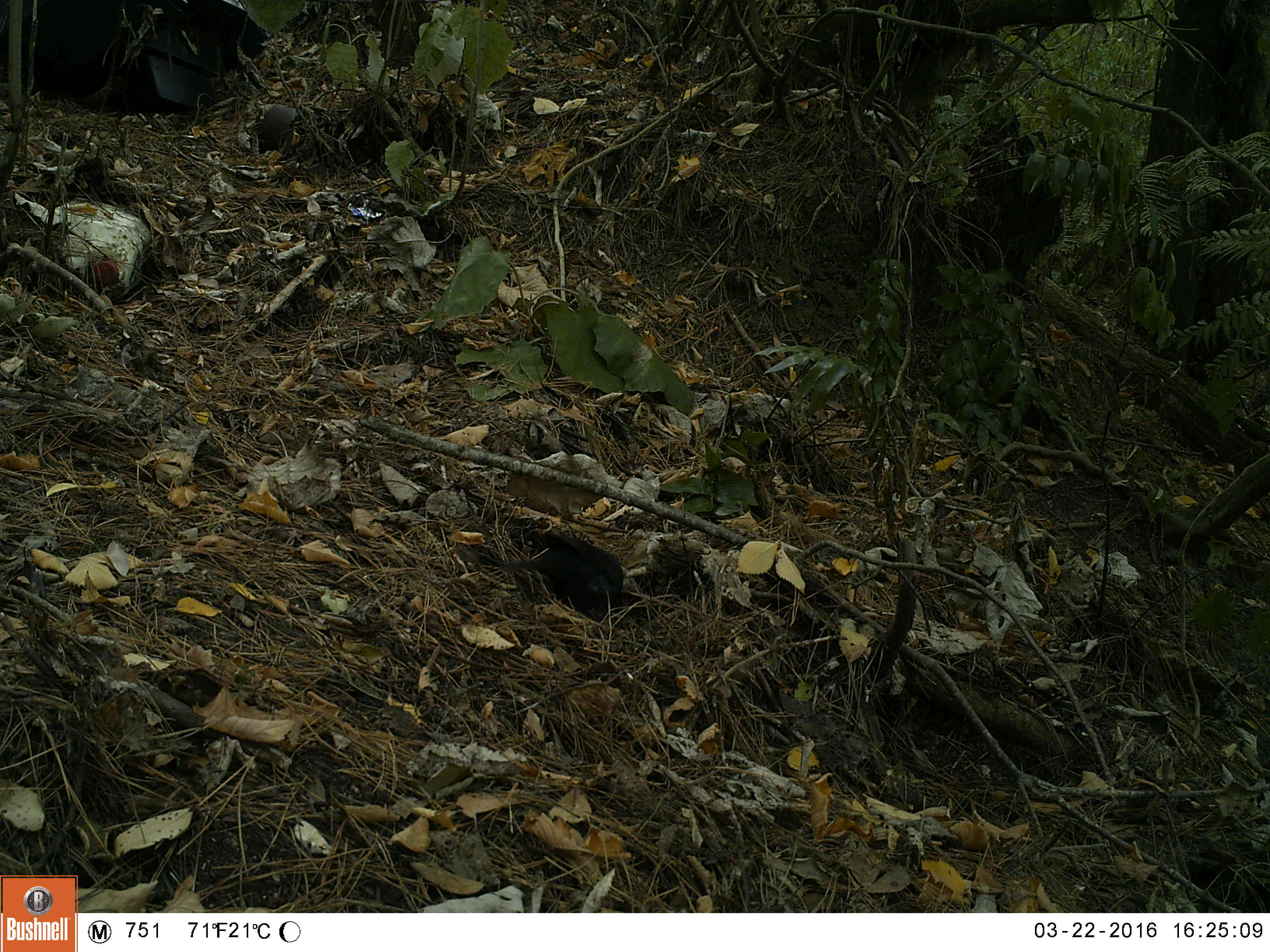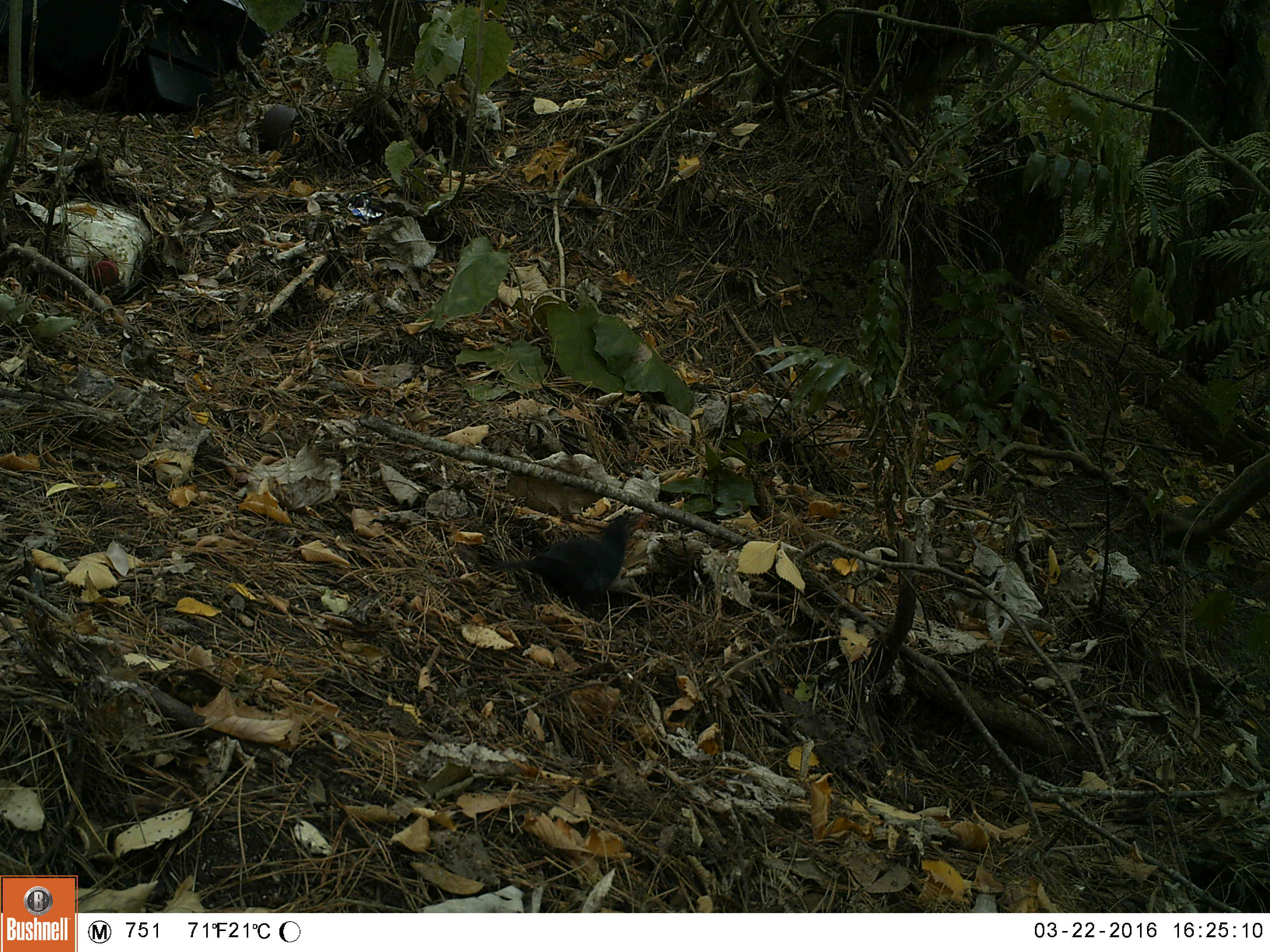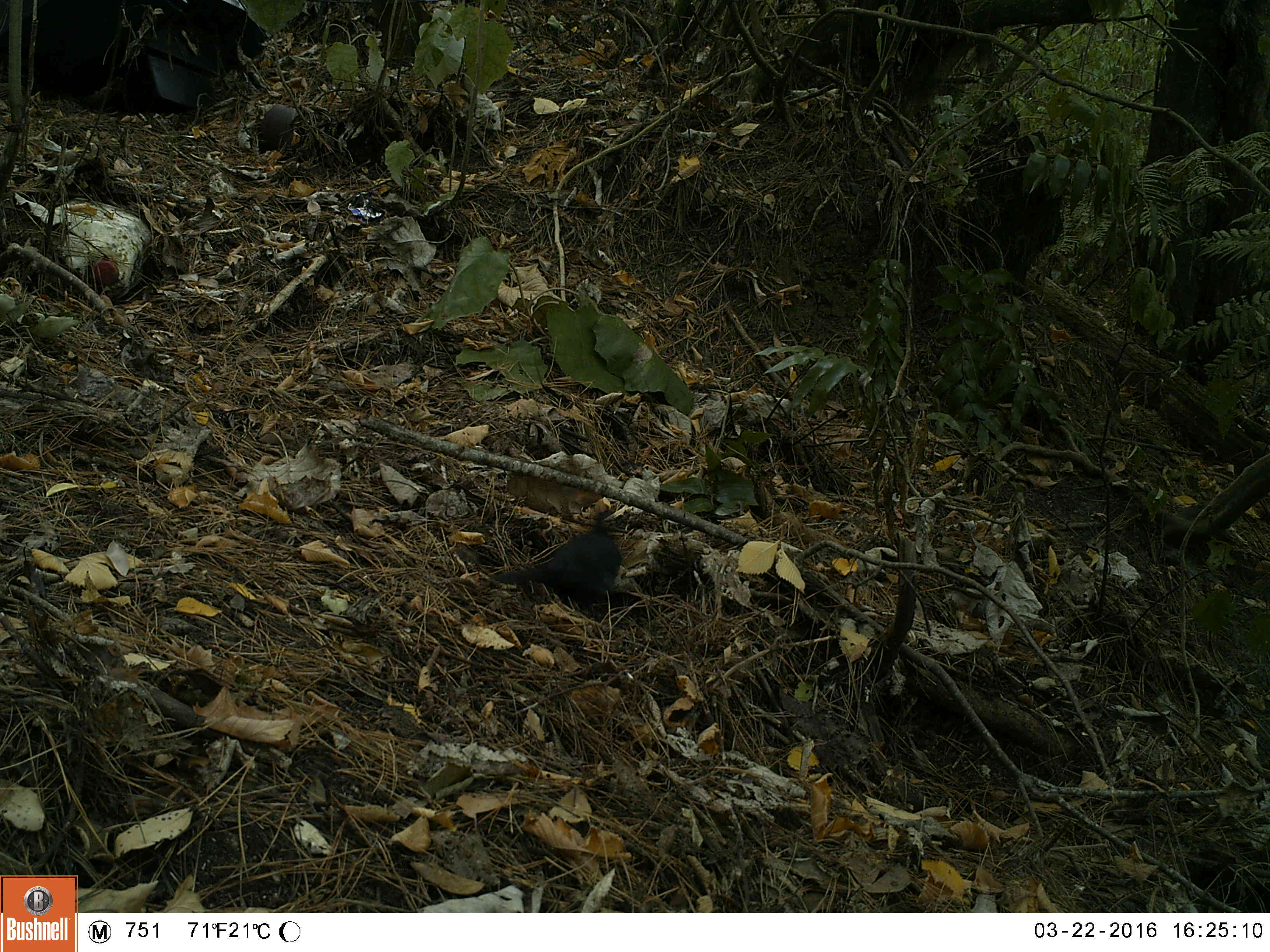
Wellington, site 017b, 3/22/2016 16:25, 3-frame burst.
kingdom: Animalia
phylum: Chordata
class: Aves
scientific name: Aves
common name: bird